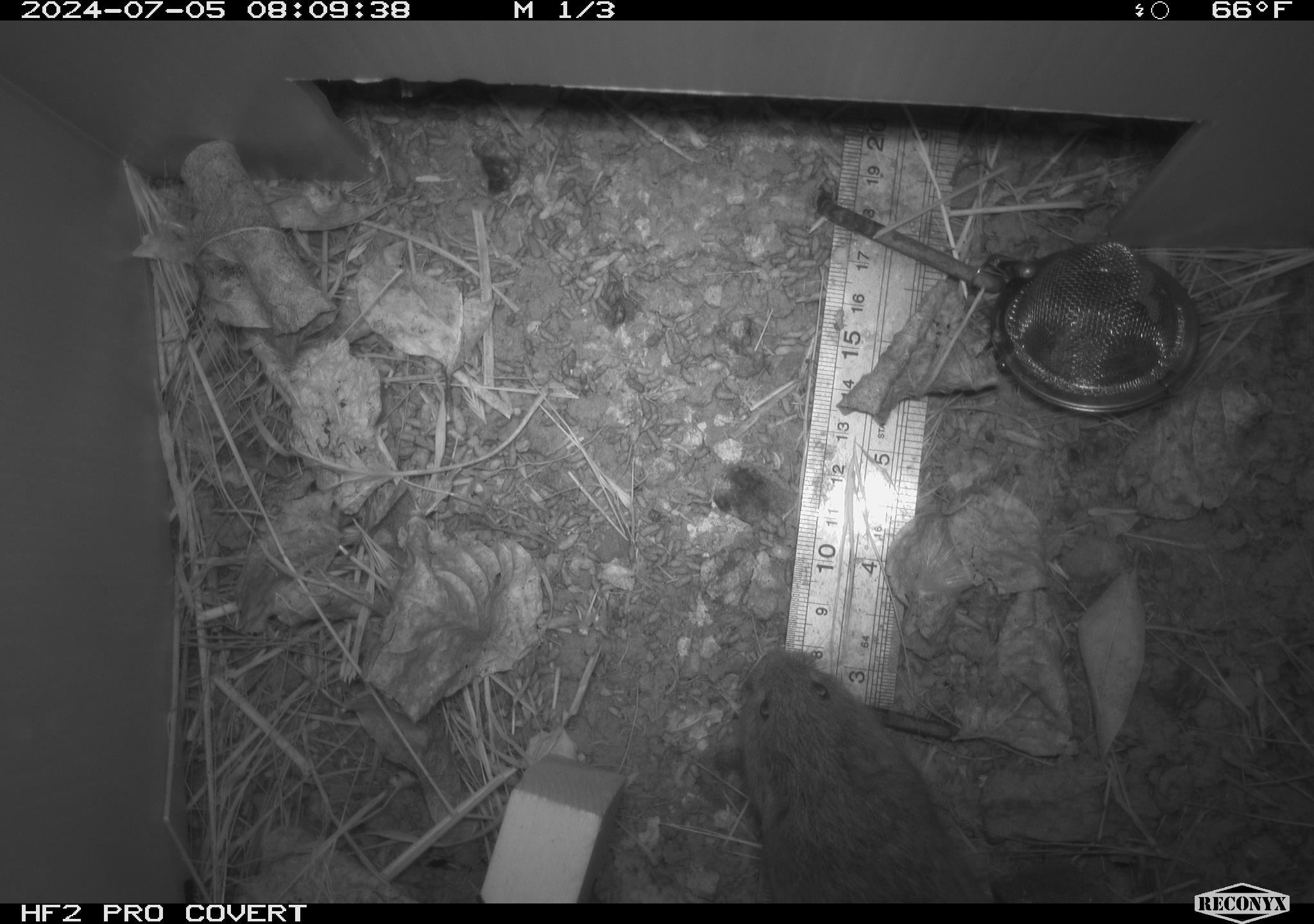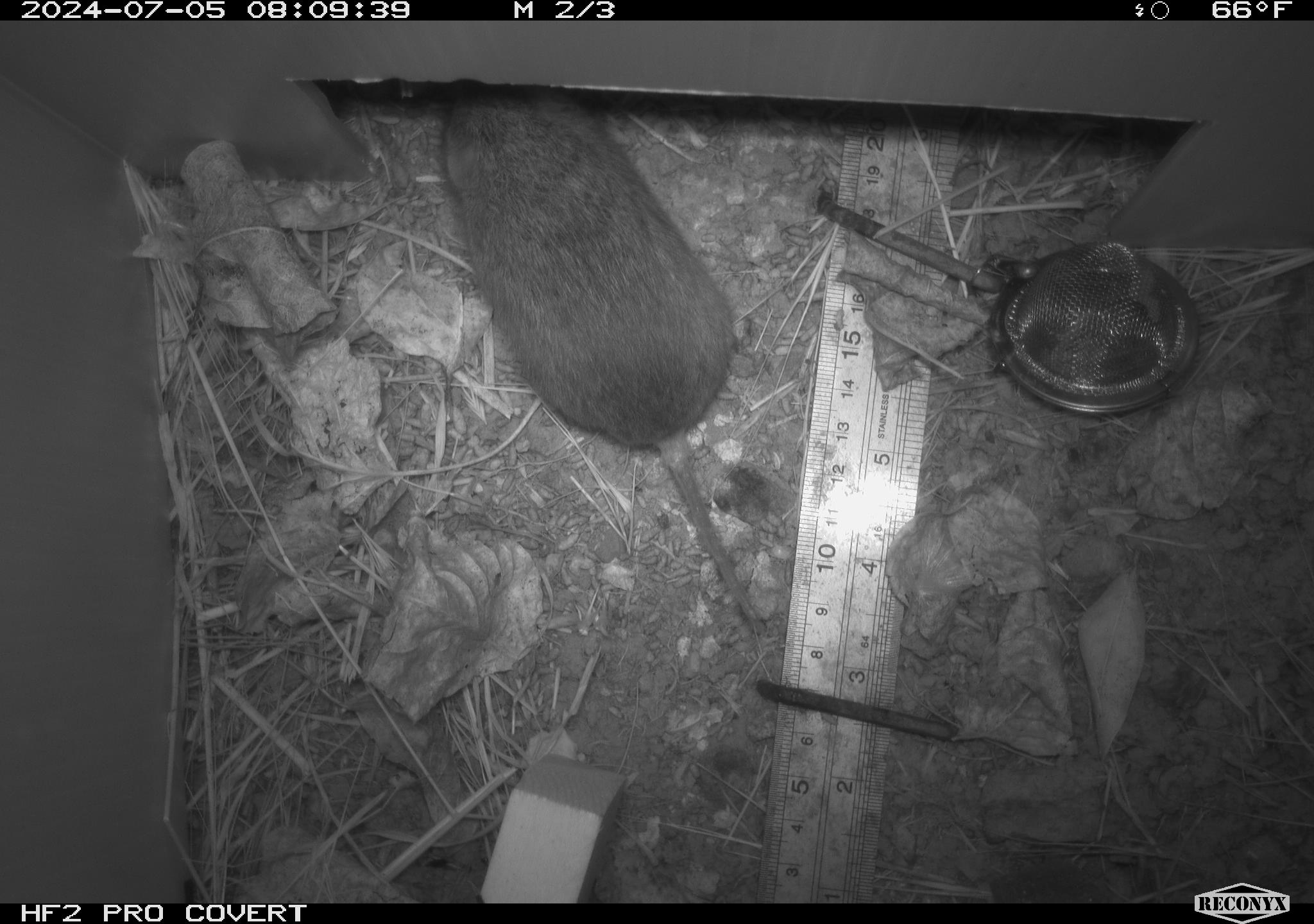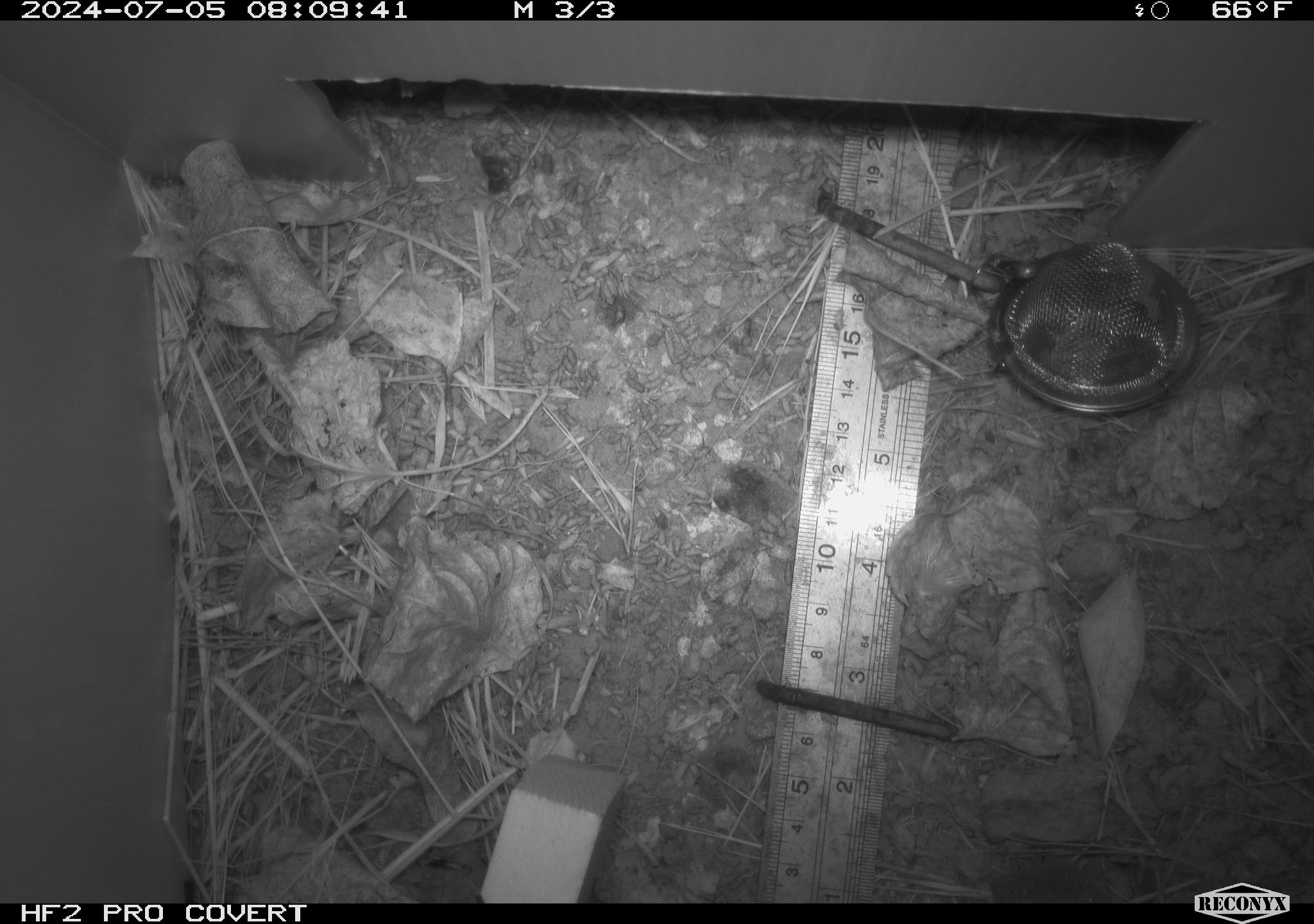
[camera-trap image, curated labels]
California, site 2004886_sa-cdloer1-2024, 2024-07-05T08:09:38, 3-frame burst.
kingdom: Animalia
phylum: Chordata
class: Mammalia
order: Rodentia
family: Cricetidae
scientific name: Arvicolinae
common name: voles, lemmings, and muskrats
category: arvicolinae subfamily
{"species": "arvicolinae subfamily (voles, lemmings, and muskrats) (Arvicolinae)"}